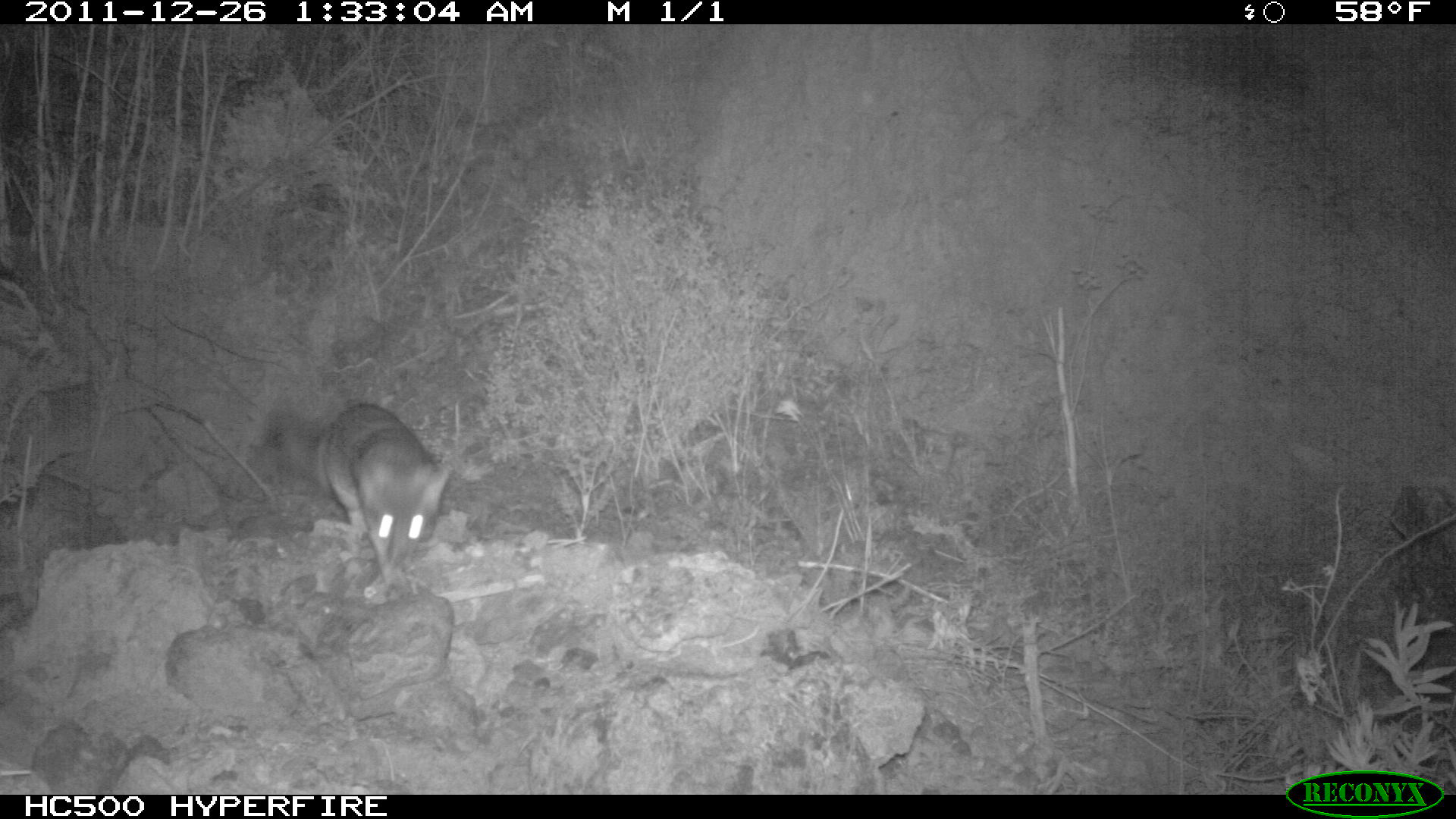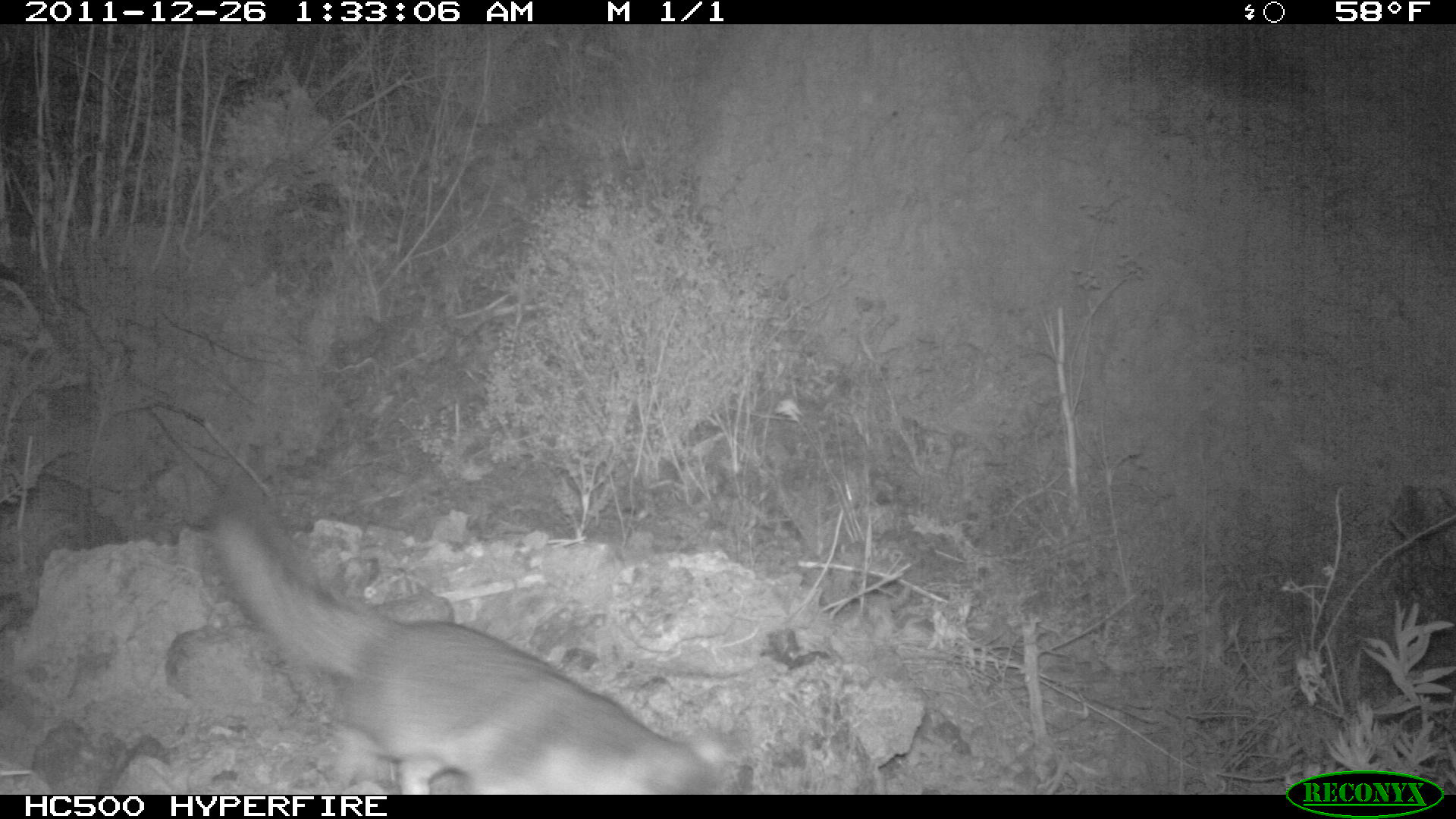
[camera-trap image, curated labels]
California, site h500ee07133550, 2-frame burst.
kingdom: Animalia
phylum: Chordata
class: Mammalia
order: Carnivora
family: Canidae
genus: Urocyon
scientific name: Urocyon littoralis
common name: island fox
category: fox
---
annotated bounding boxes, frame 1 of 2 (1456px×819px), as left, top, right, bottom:
fox: 265, 402, 451, 584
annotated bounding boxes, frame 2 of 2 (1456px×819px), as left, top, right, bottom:
fox: 213, 506, 732, 795